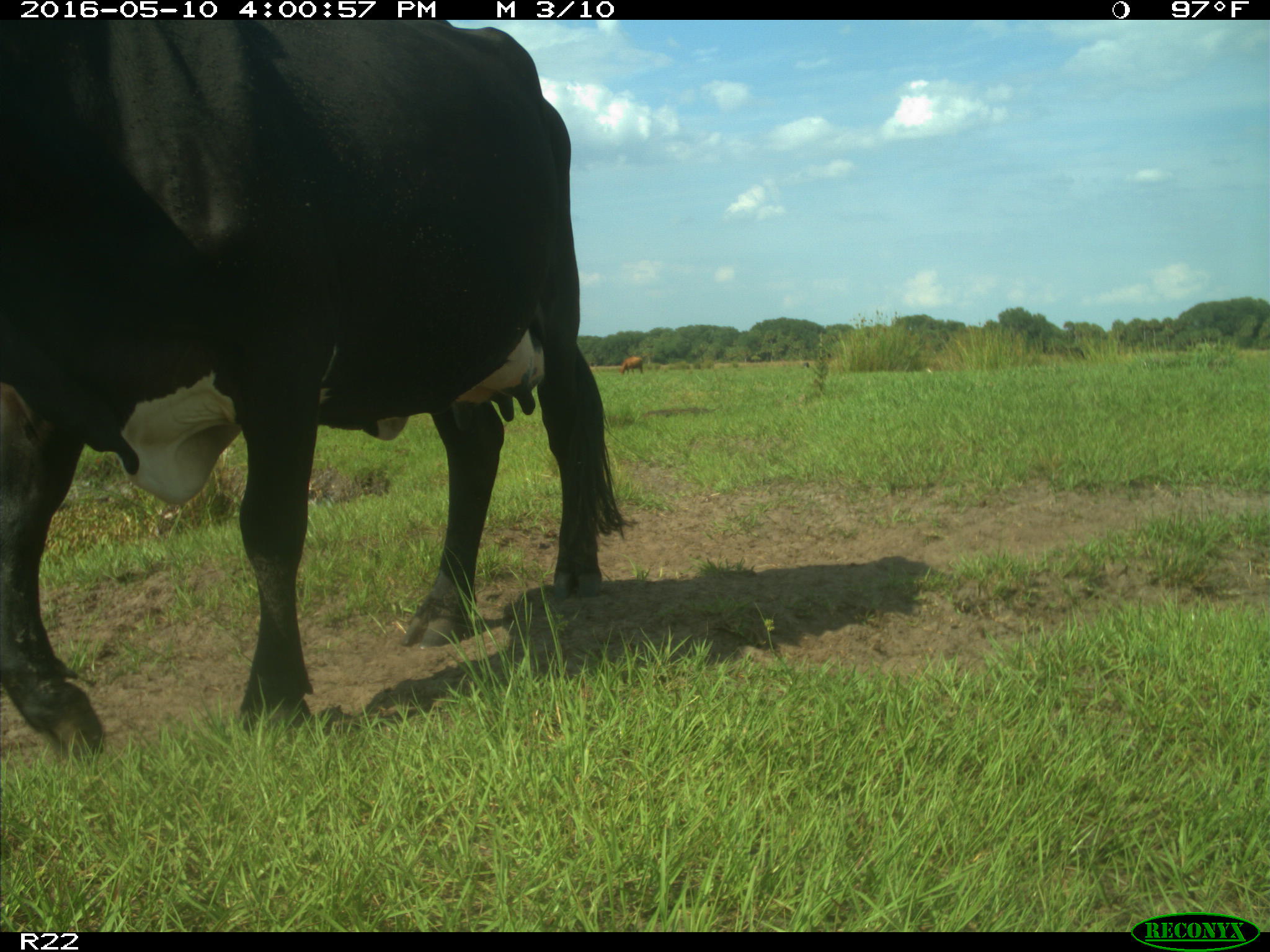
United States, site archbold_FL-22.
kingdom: Animalia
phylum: Chordata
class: Mammalia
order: Artiodactyla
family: Bovidae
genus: Bos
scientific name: Bos taurus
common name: domestic cow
Bos taurus (domestic cow).